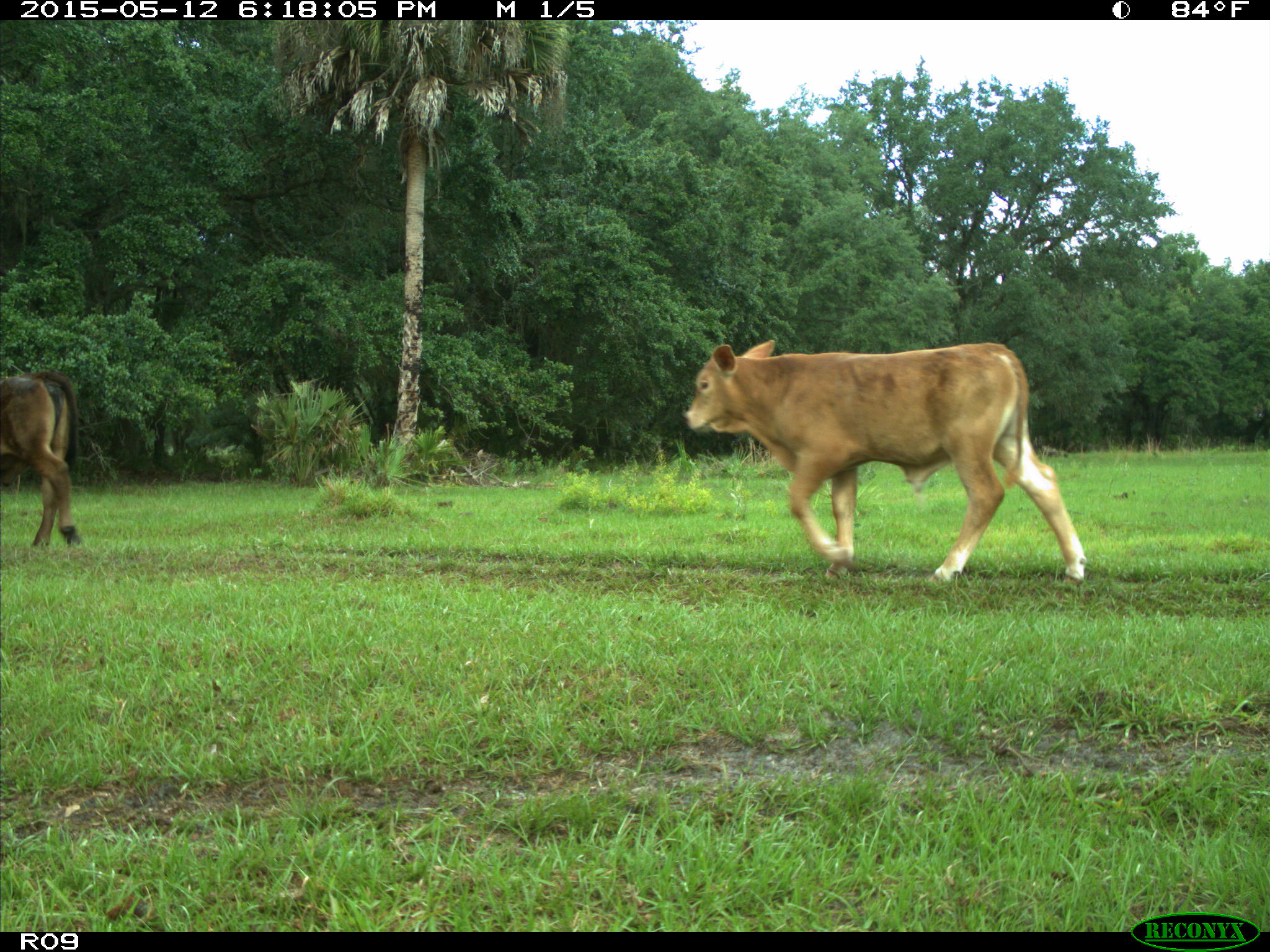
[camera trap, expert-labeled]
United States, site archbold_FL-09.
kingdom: Animalia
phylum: Chordata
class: Mammalia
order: Artiodactyla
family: Bovidae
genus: Bos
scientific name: Bos taurus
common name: domestic cow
Bos taurus (domestic cow).